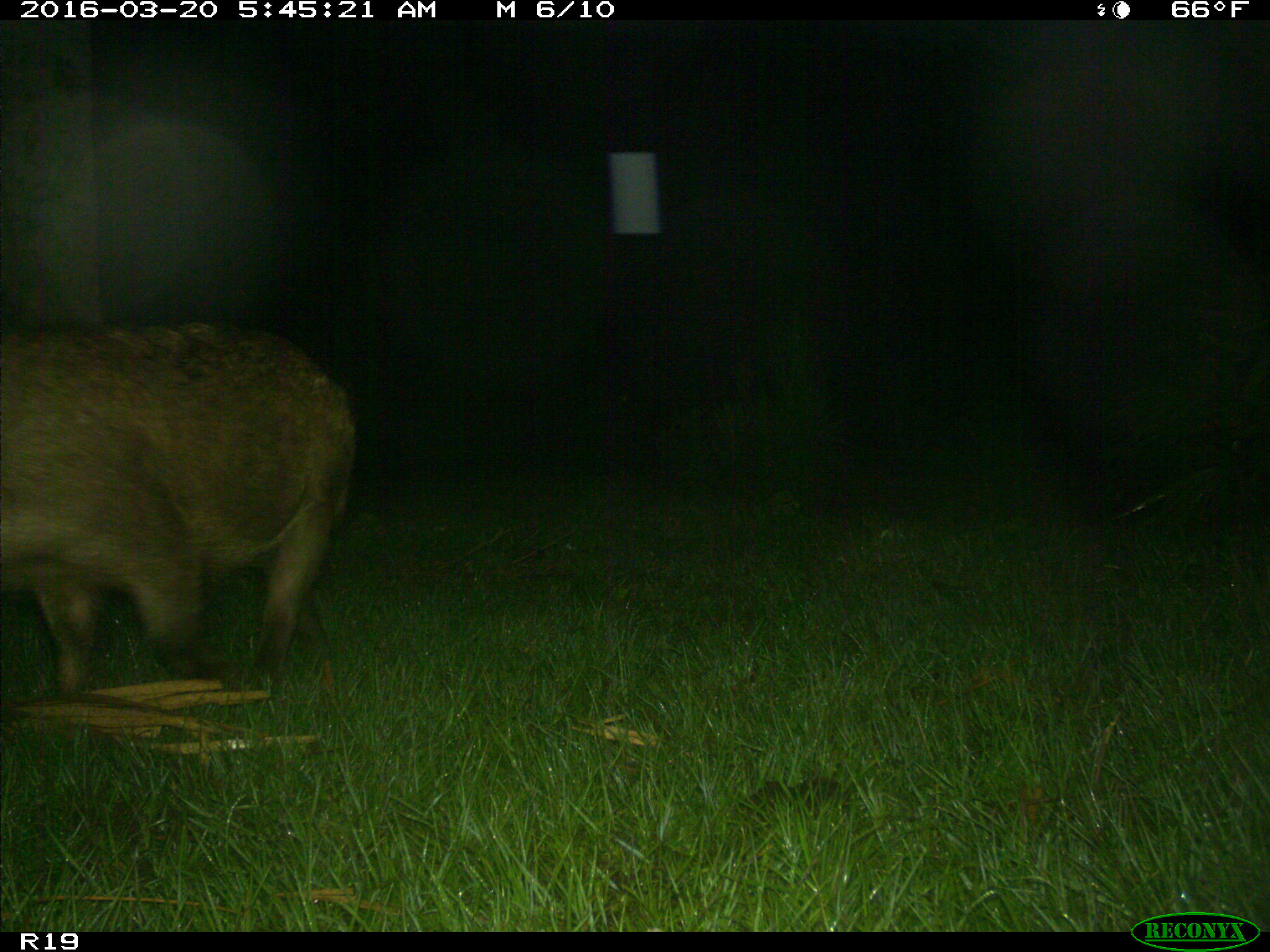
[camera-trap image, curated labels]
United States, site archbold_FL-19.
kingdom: Animalia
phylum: Chordata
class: Mammalia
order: Artiodactyla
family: Suidae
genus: Sus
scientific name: Sus scrofa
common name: wild boar